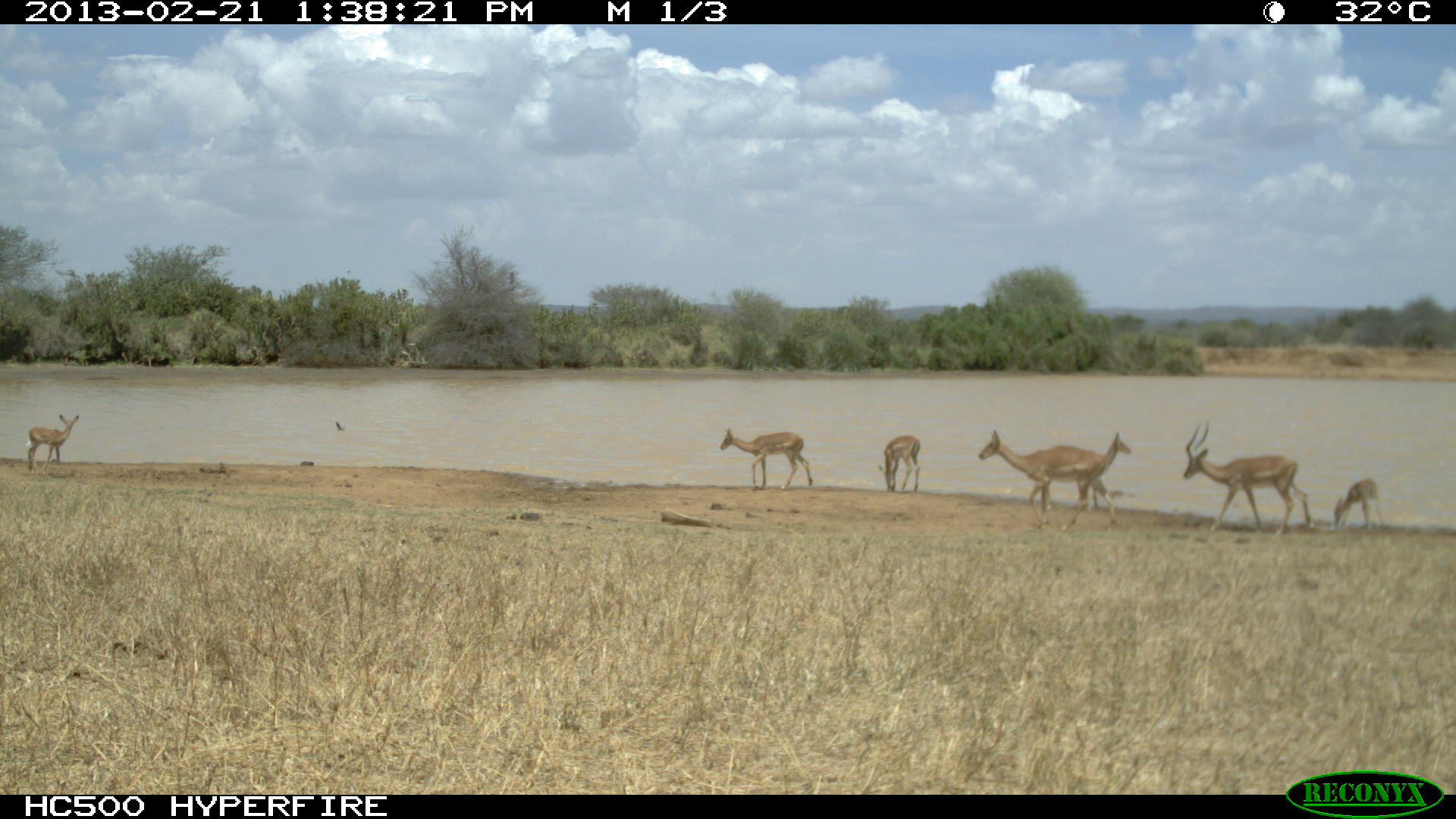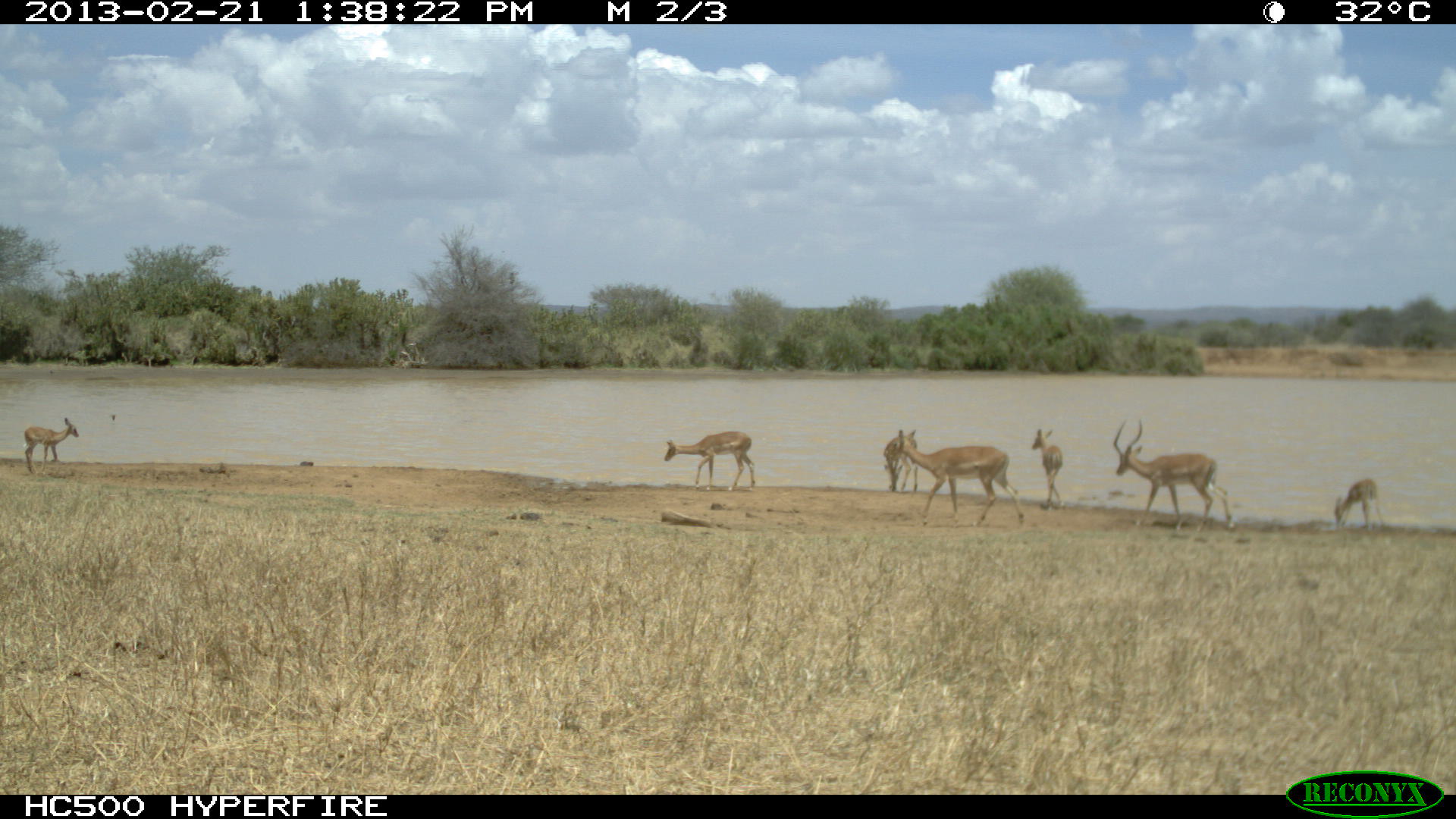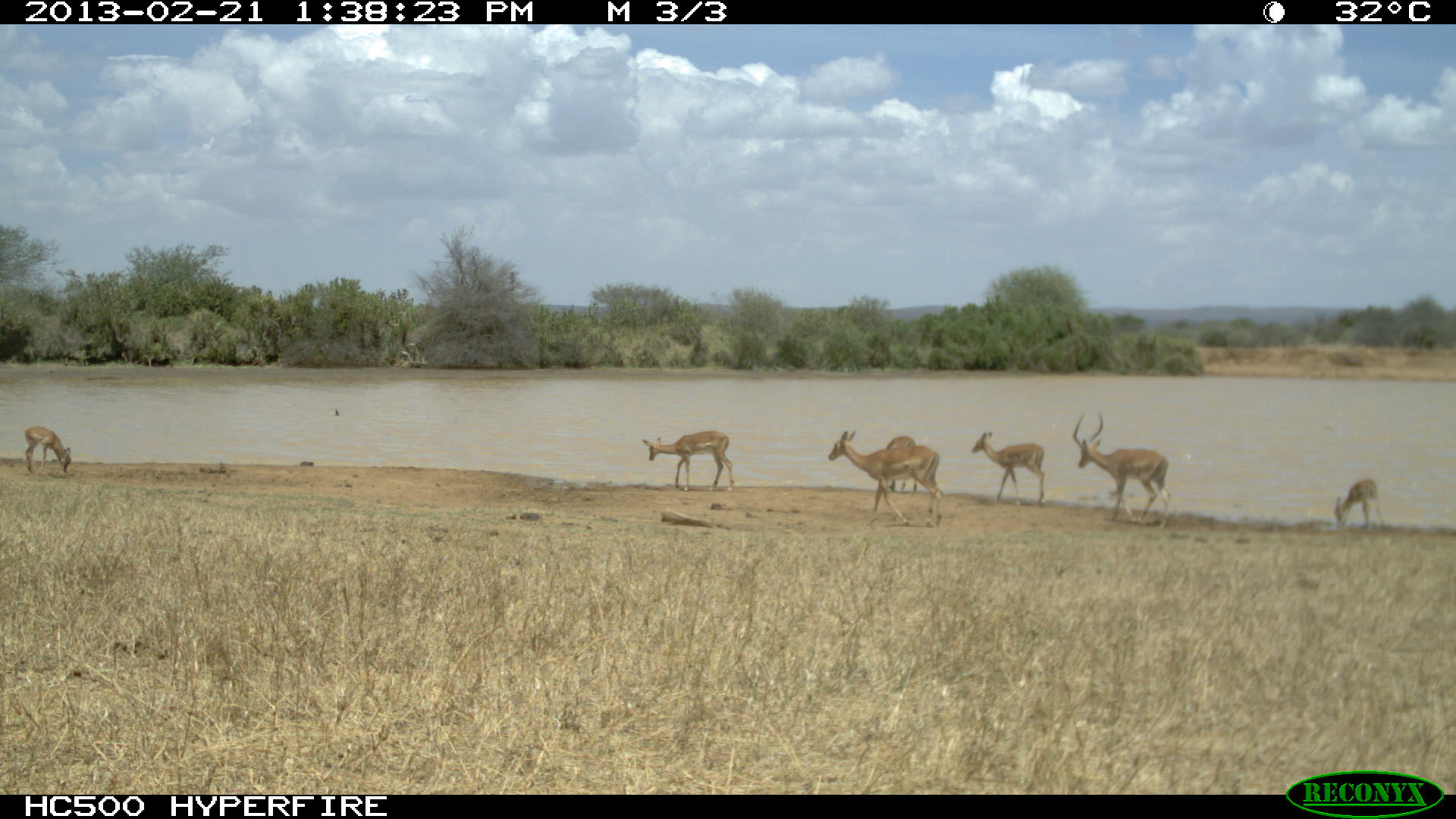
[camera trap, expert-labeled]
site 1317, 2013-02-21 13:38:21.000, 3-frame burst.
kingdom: Animalia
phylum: Chordata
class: Mammalia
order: Artiodactyla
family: Bovidae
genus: Aepyceros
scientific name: Aepyceros melampus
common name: impala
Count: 7.